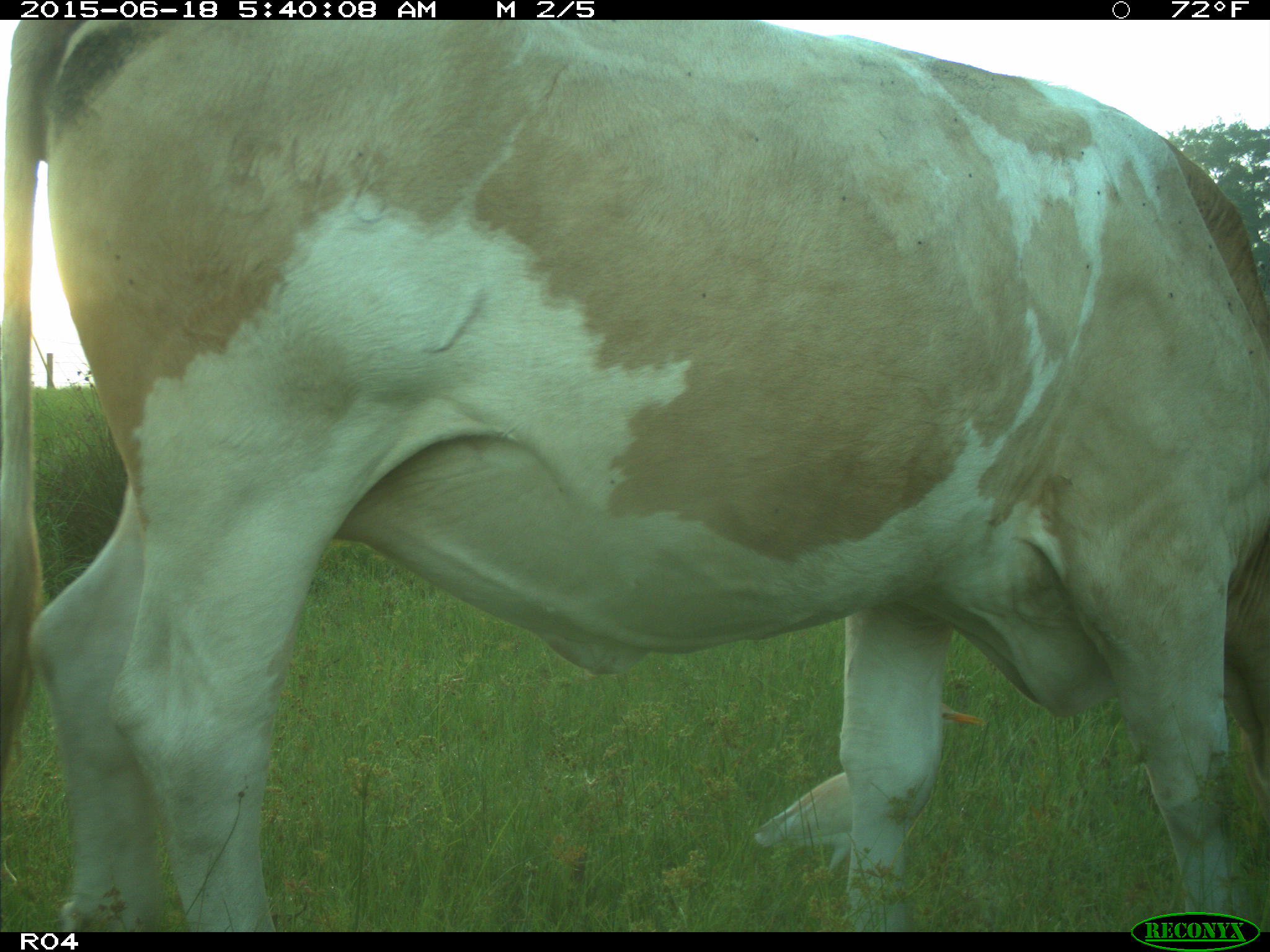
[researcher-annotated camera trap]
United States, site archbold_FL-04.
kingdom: Animalia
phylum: Chordata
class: Mammalia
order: Artiodactyla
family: Bovidae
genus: Bos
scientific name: Bos taurus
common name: domestic cow